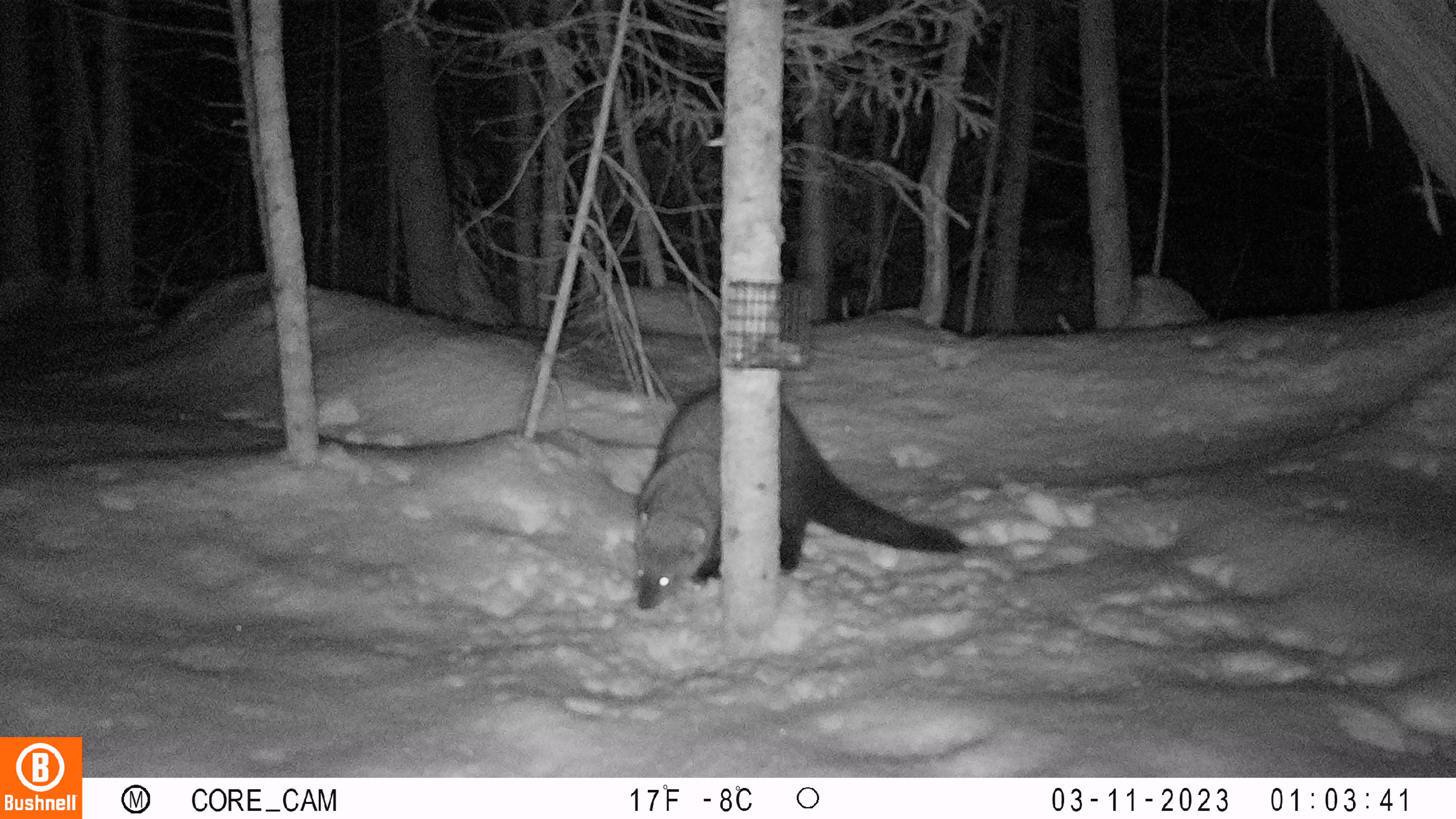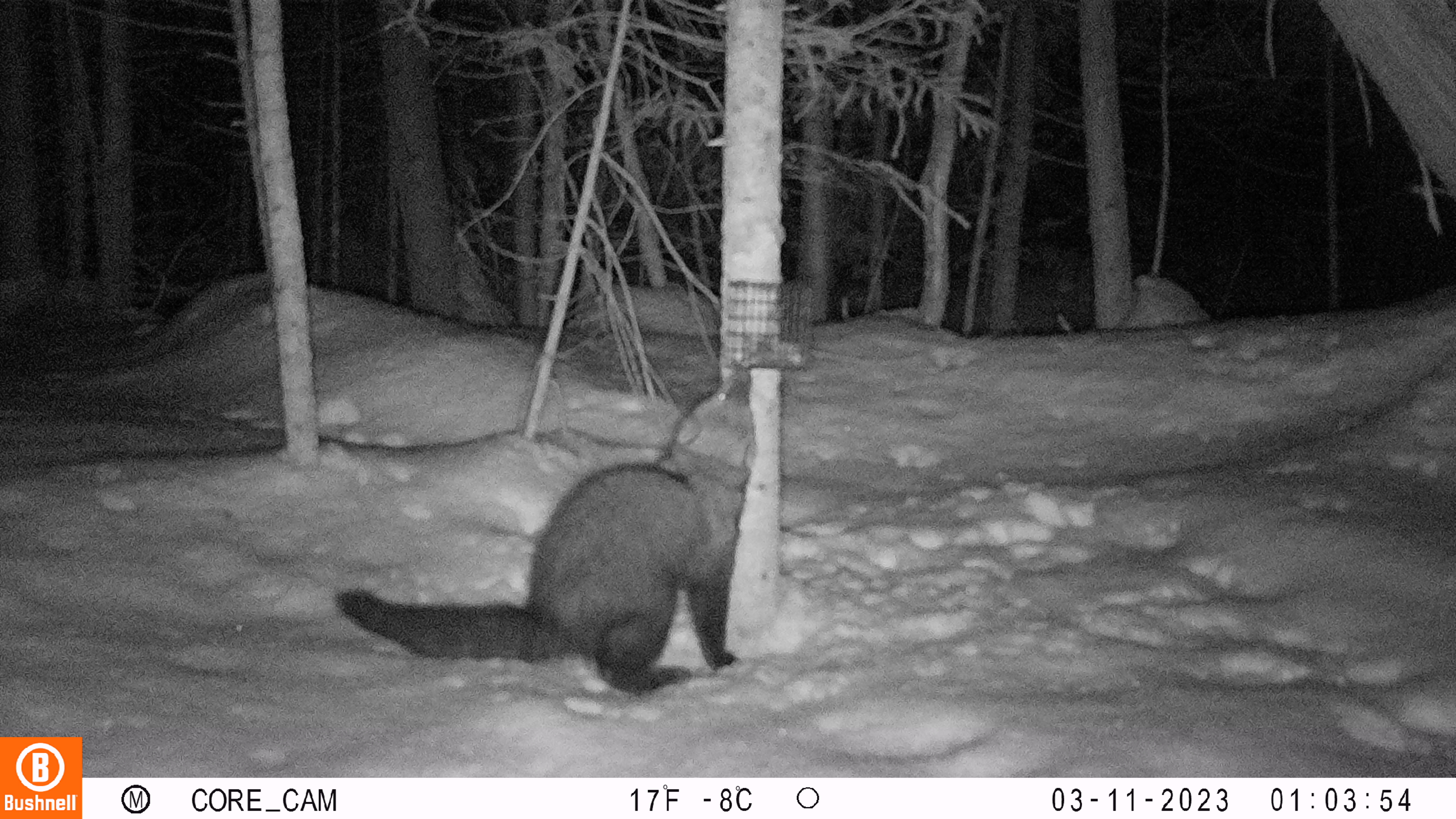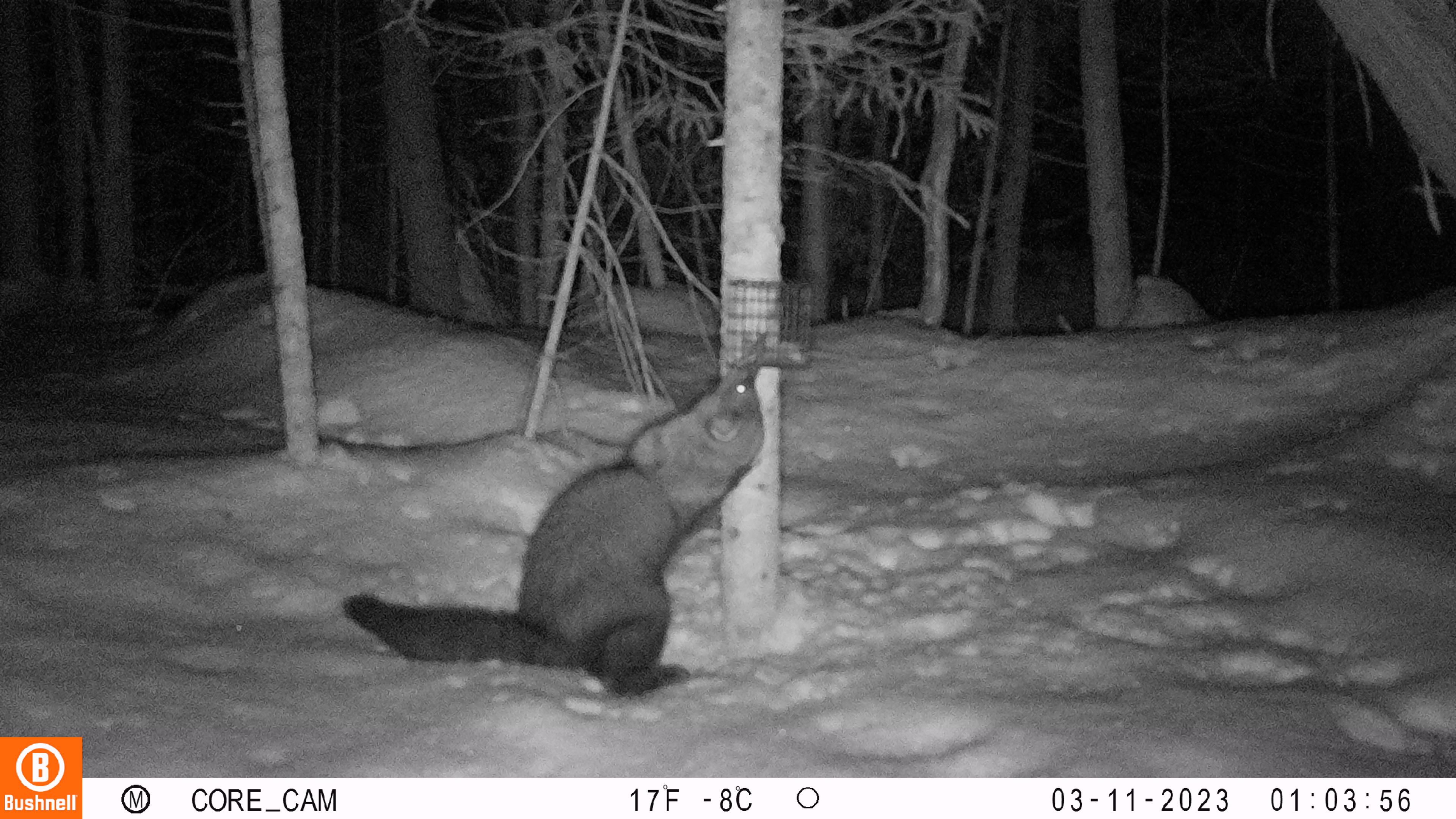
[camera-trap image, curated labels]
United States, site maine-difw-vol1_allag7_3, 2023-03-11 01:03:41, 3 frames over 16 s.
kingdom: Animalia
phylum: Chordata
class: Mammalia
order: Carnivora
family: Mustelidae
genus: Pekania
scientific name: Pekania pennanti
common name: fisher